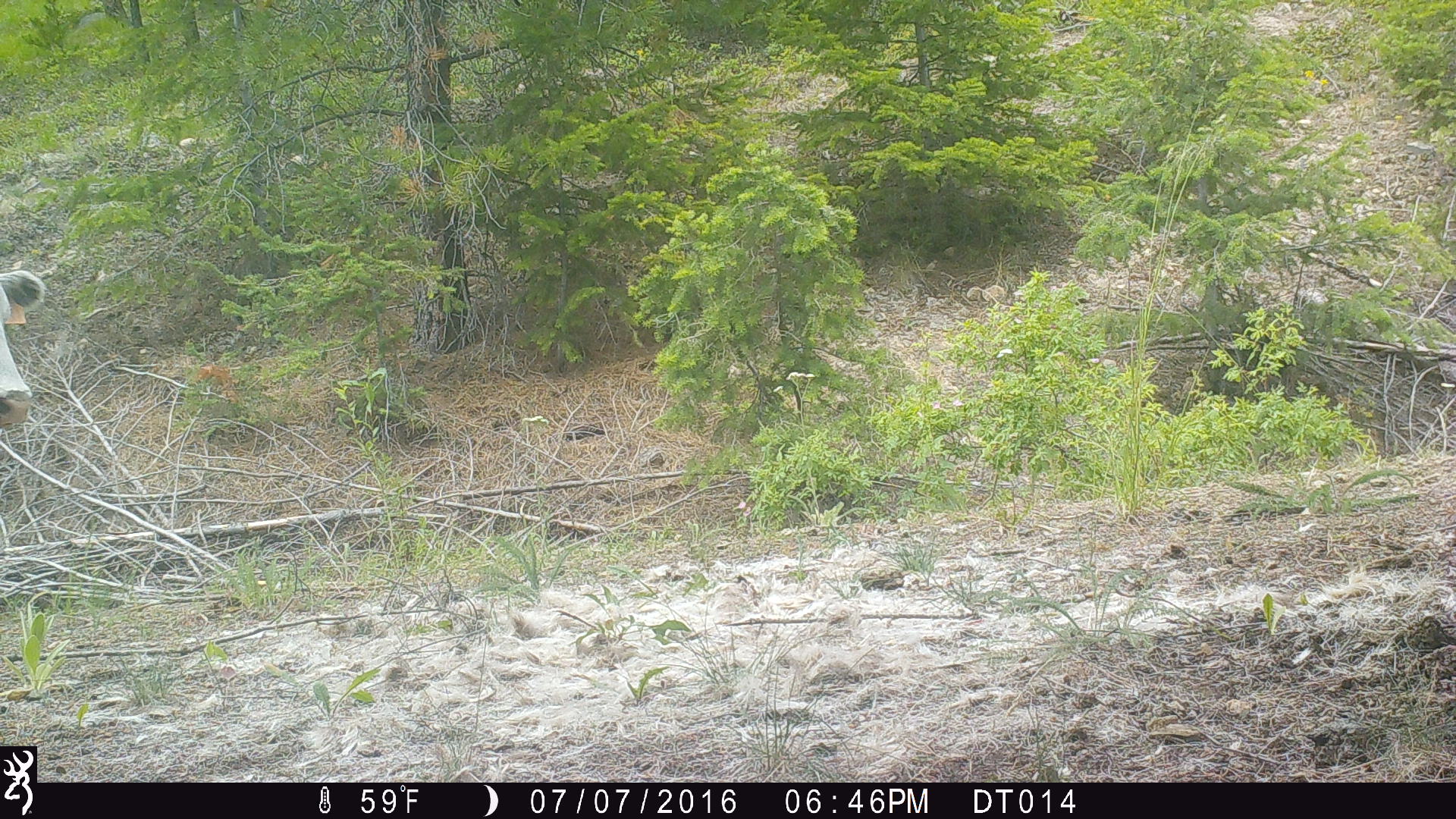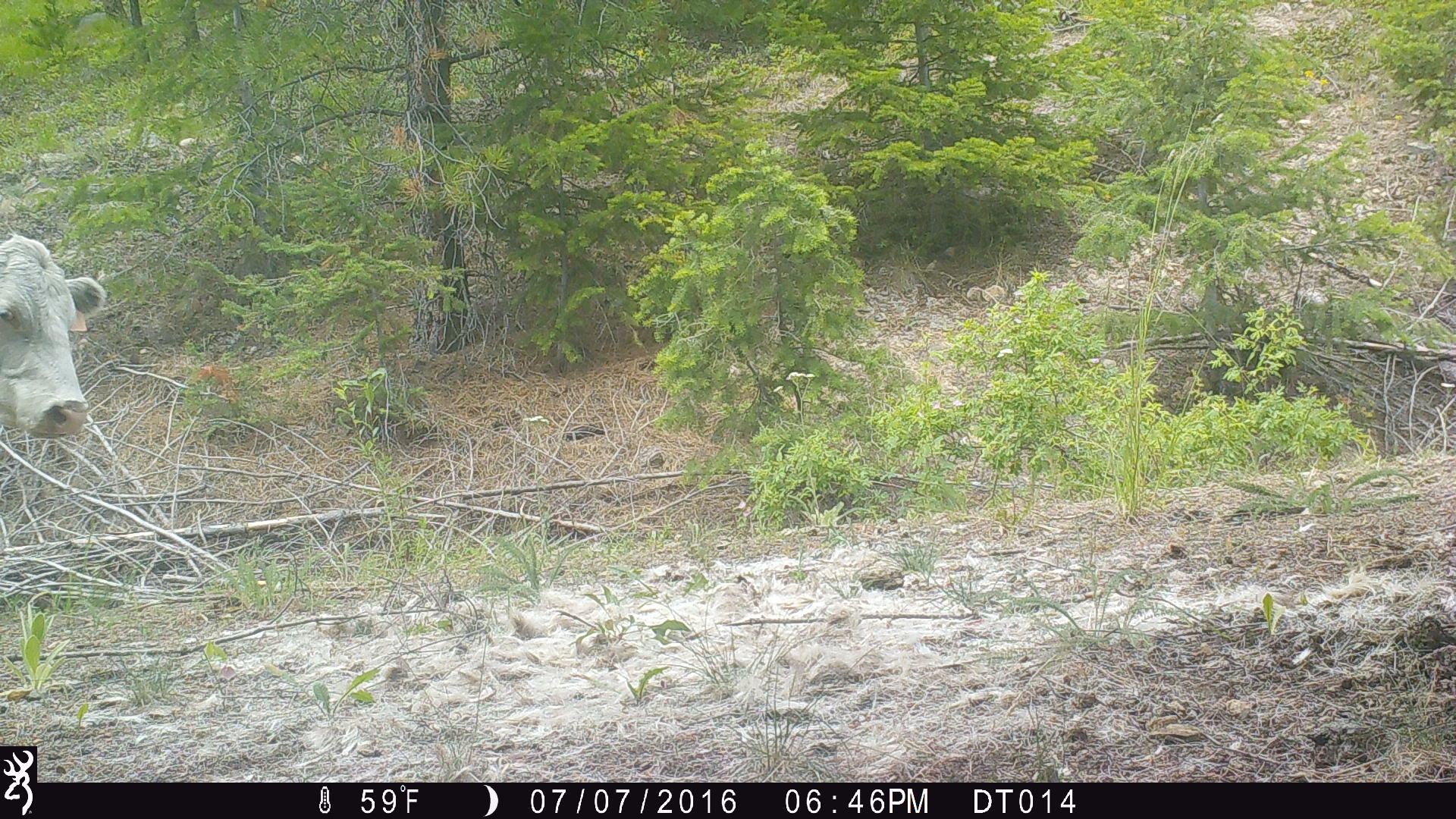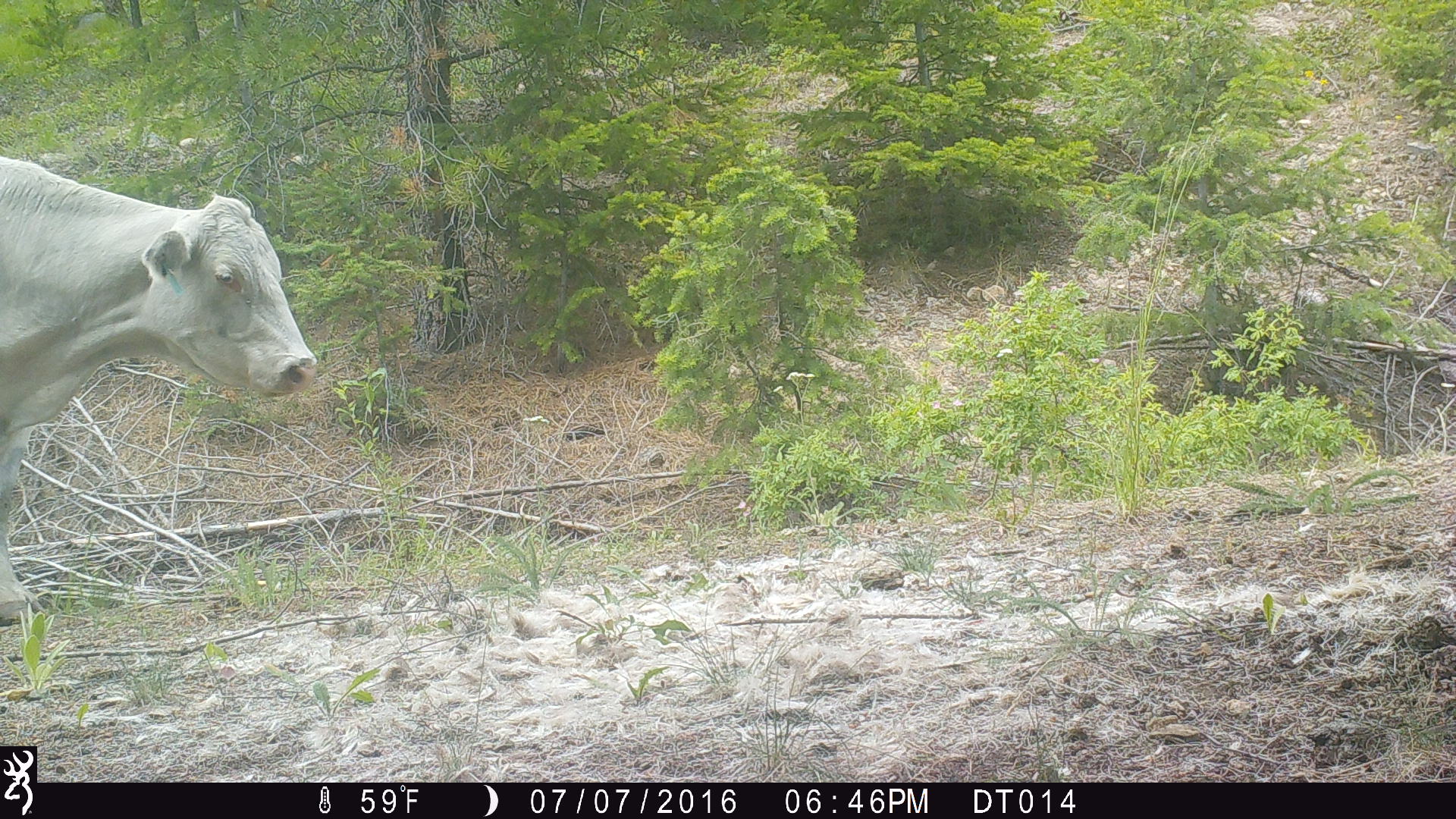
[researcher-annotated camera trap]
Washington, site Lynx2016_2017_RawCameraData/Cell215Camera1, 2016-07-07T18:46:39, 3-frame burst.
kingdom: Animalia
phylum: Chordata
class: Mammalia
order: Artiodactyla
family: Bovidae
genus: Bos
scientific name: Bos taurus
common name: domestic cattle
Domestic cattle (Bos taurus). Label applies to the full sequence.